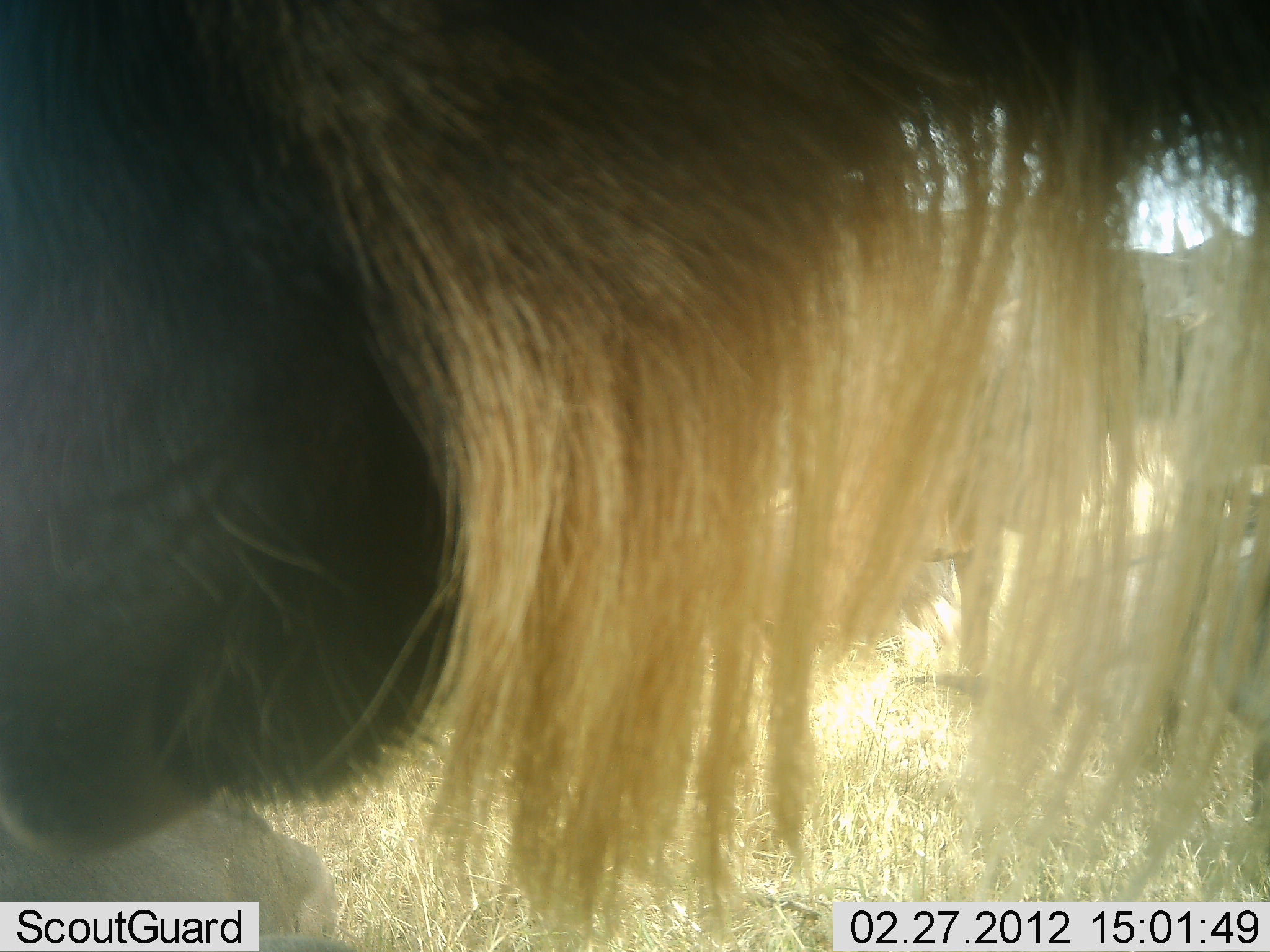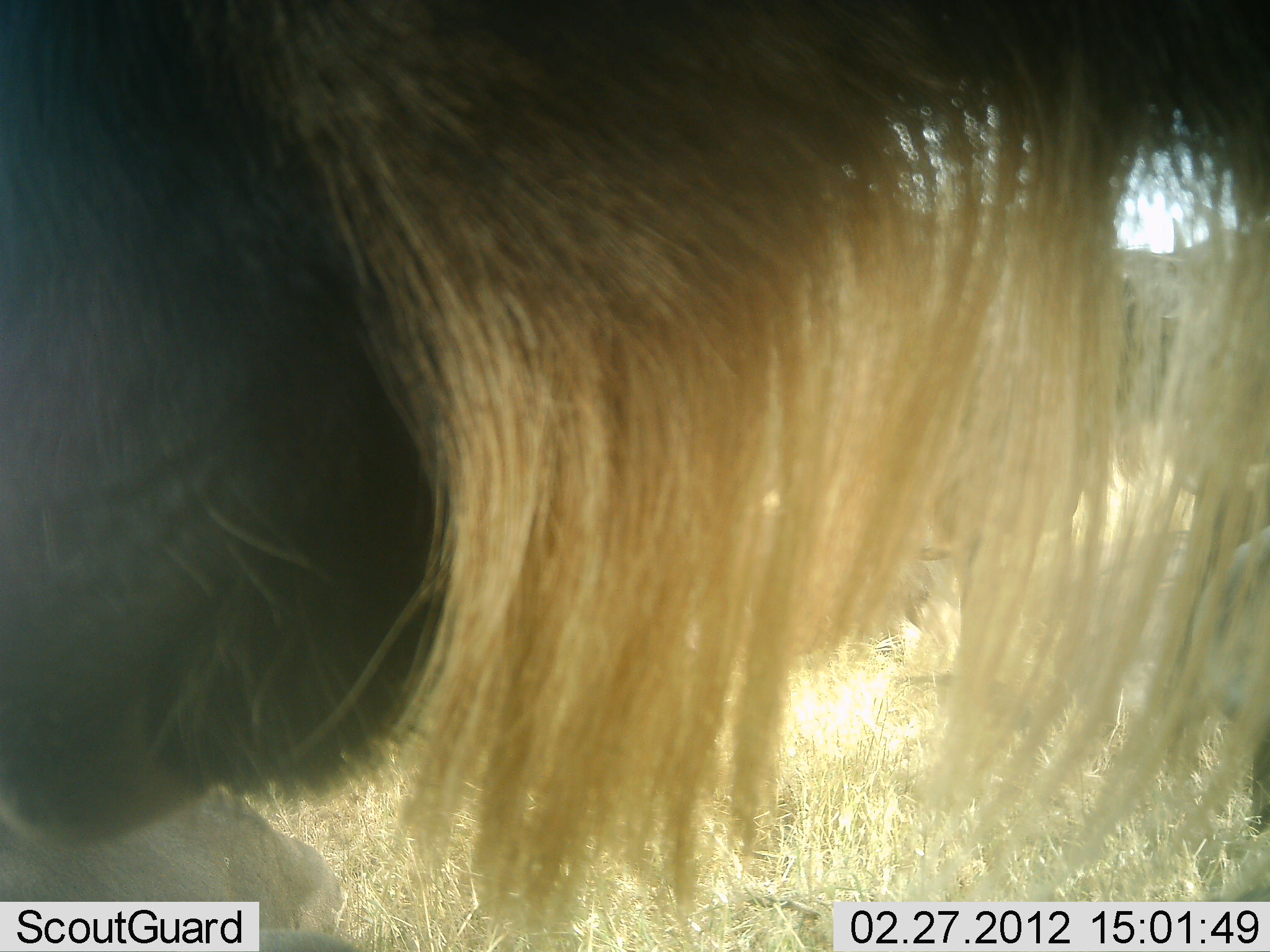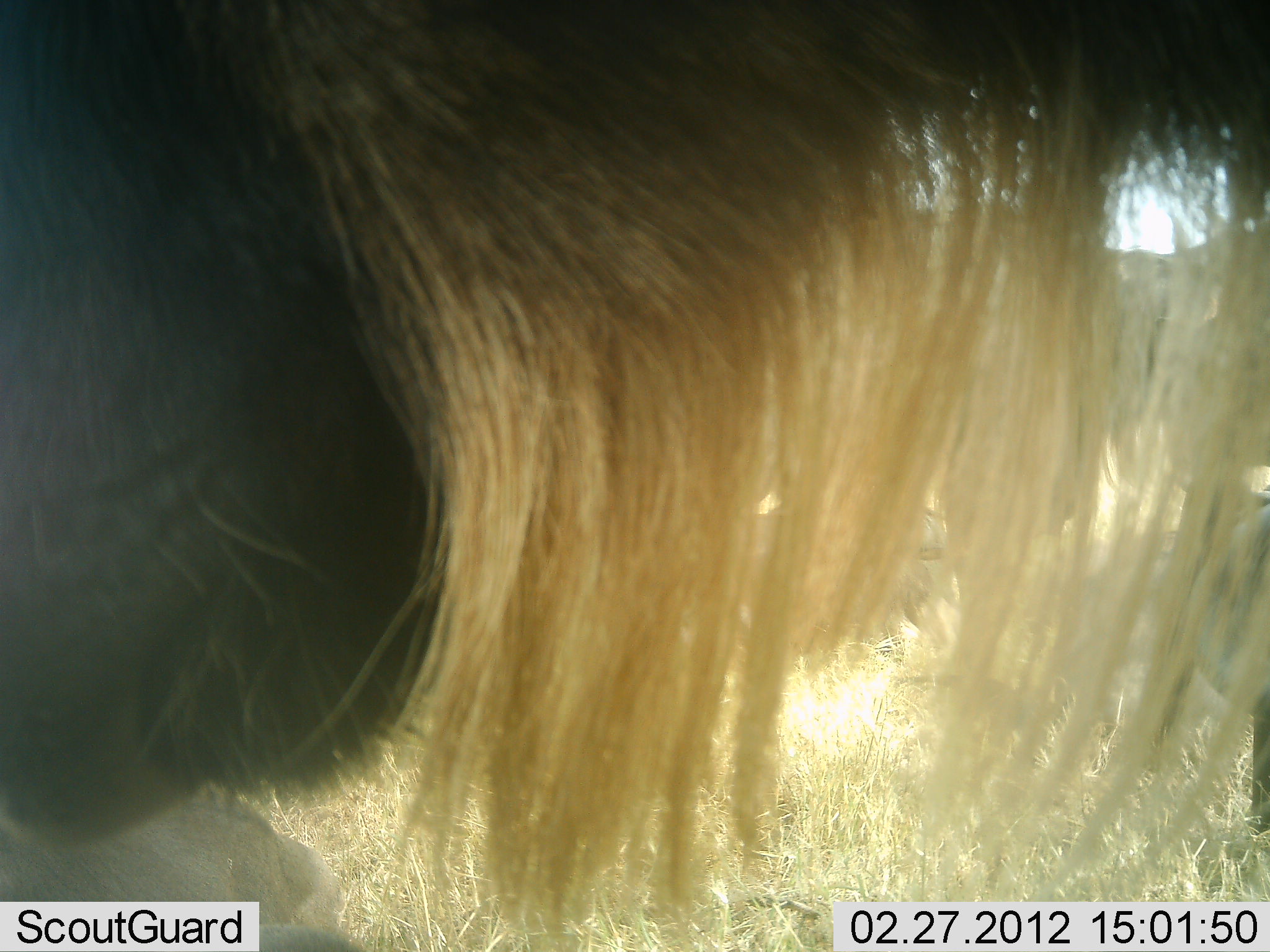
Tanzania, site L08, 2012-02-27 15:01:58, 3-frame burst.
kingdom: Animalia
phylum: Chordata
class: Mammalia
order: Artiodactyla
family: Bovidae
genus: Connochaetes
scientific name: Connochaetes taurinus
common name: blue wildebeest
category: wildebeest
Wildebeest (blue wildebeest) (Connochaetes taurinus), count 3. Behavior (volunteer vote fractions): standing 94%, resting 35%, moving 0%, interacting 0%. Young present (vote fraction): 0%. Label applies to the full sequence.